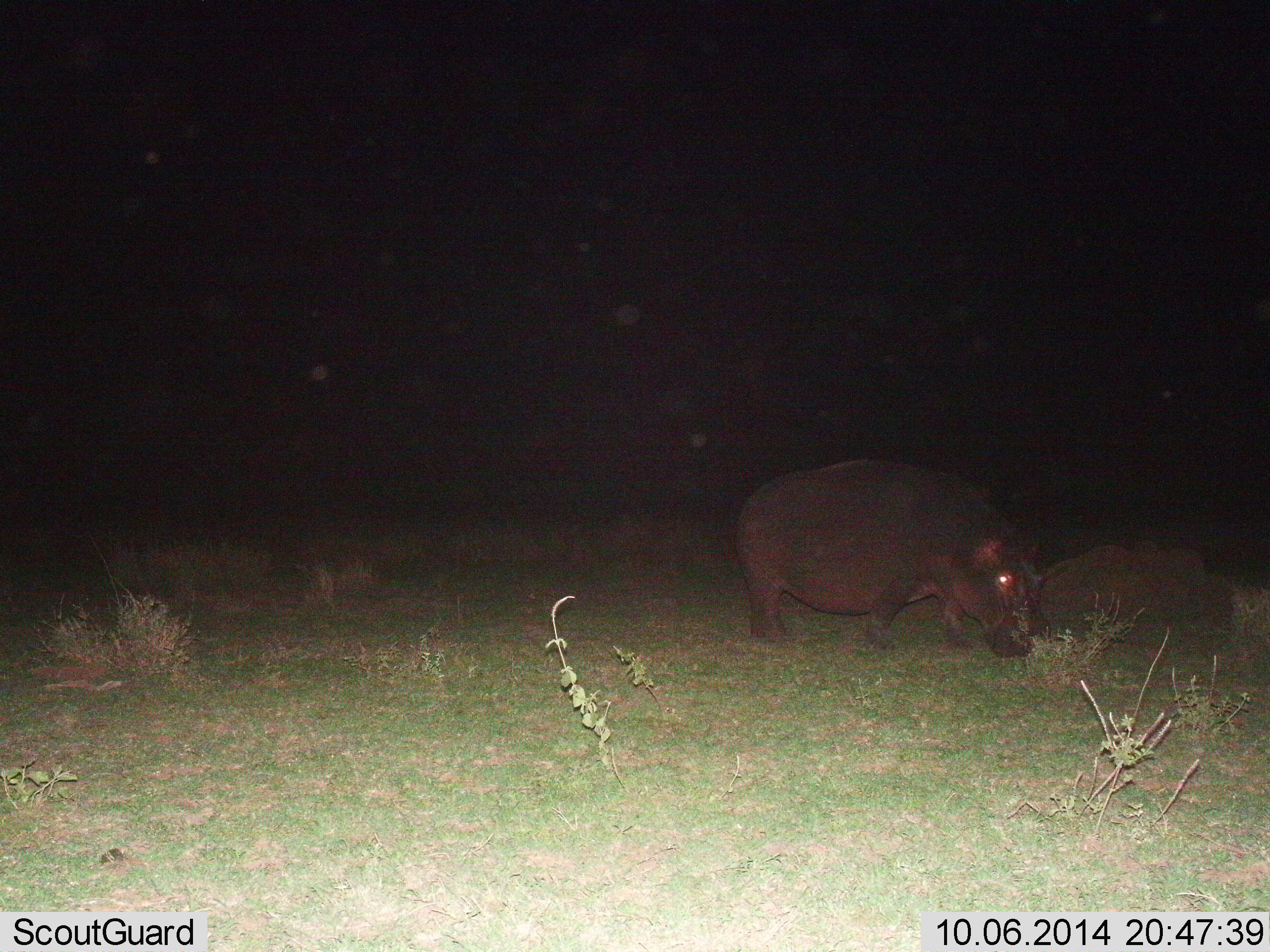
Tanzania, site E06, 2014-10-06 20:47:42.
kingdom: Animalia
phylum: Chordata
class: Mammalia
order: Artiodactyla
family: Hippopotamidae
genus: Hippopotamus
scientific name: Hippopotamus amphibius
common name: hippopotamus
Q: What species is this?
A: Hippopotamus (Hippopotamus amphibius).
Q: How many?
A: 1.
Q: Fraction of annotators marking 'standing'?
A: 20%.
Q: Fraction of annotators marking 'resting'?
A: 10%.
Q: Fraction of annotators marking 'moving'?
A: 10%.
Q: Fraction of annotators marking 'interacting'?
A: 0%.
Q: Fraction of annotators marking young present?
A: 0%.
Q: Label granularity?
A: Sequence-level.